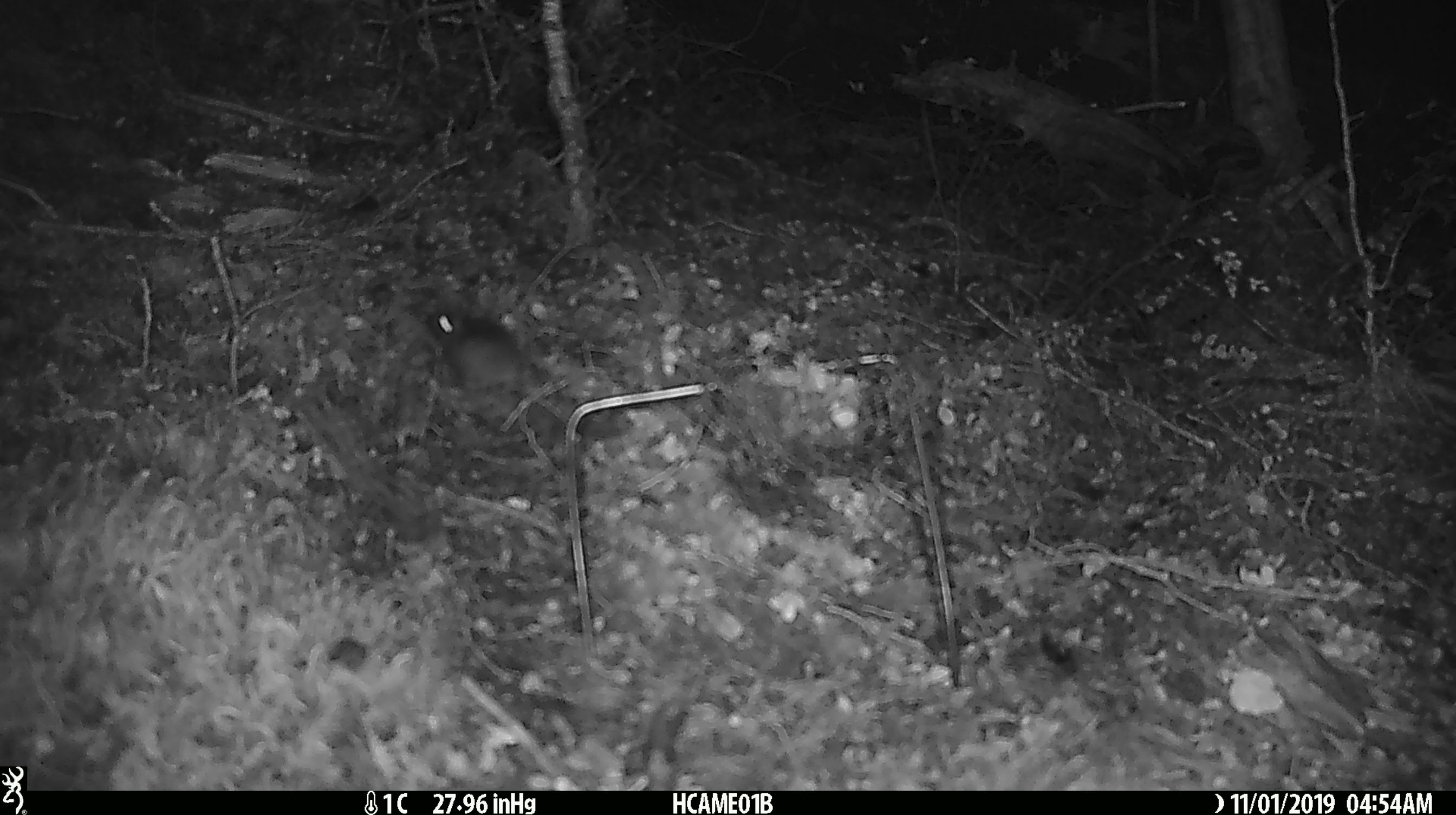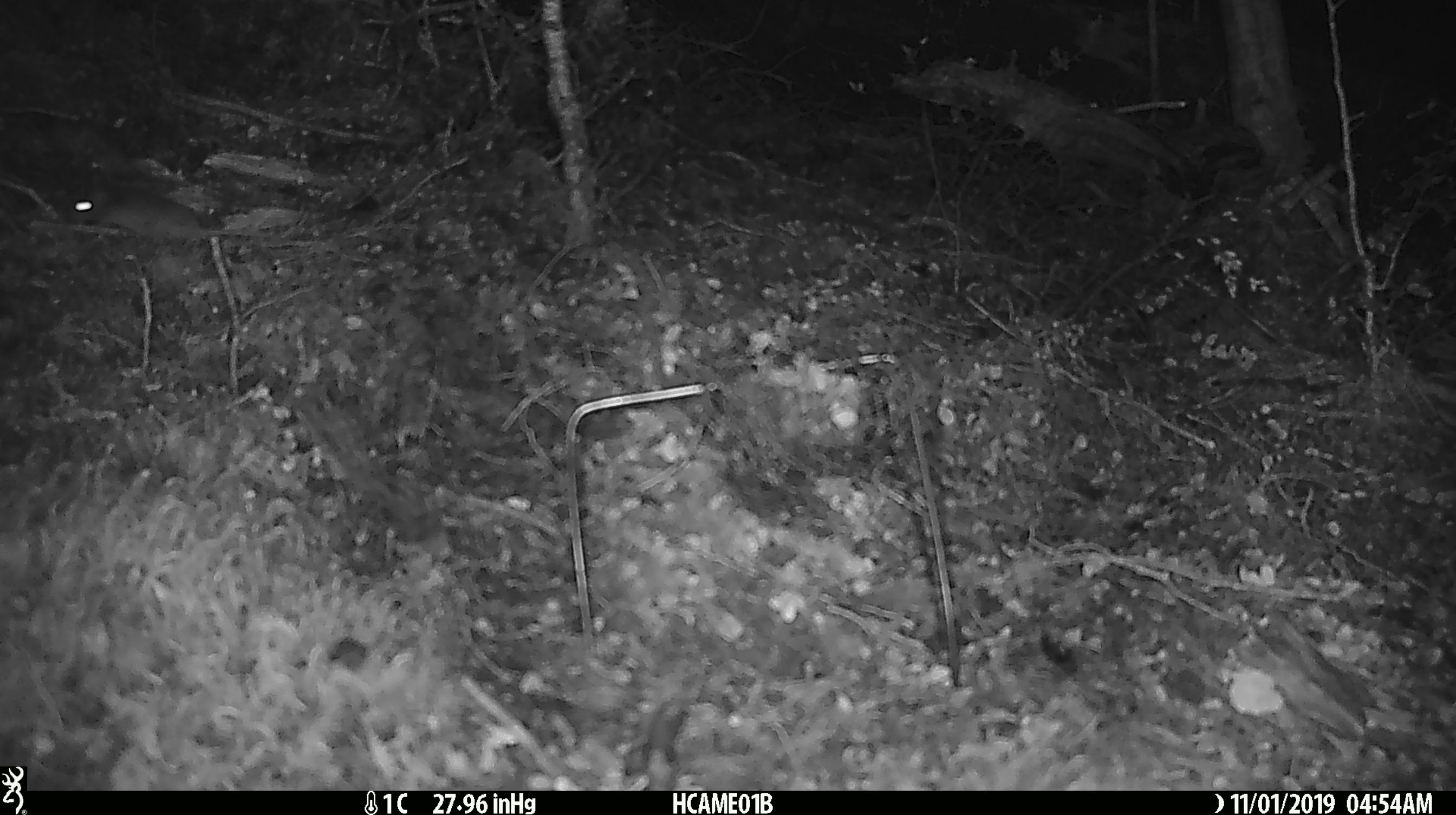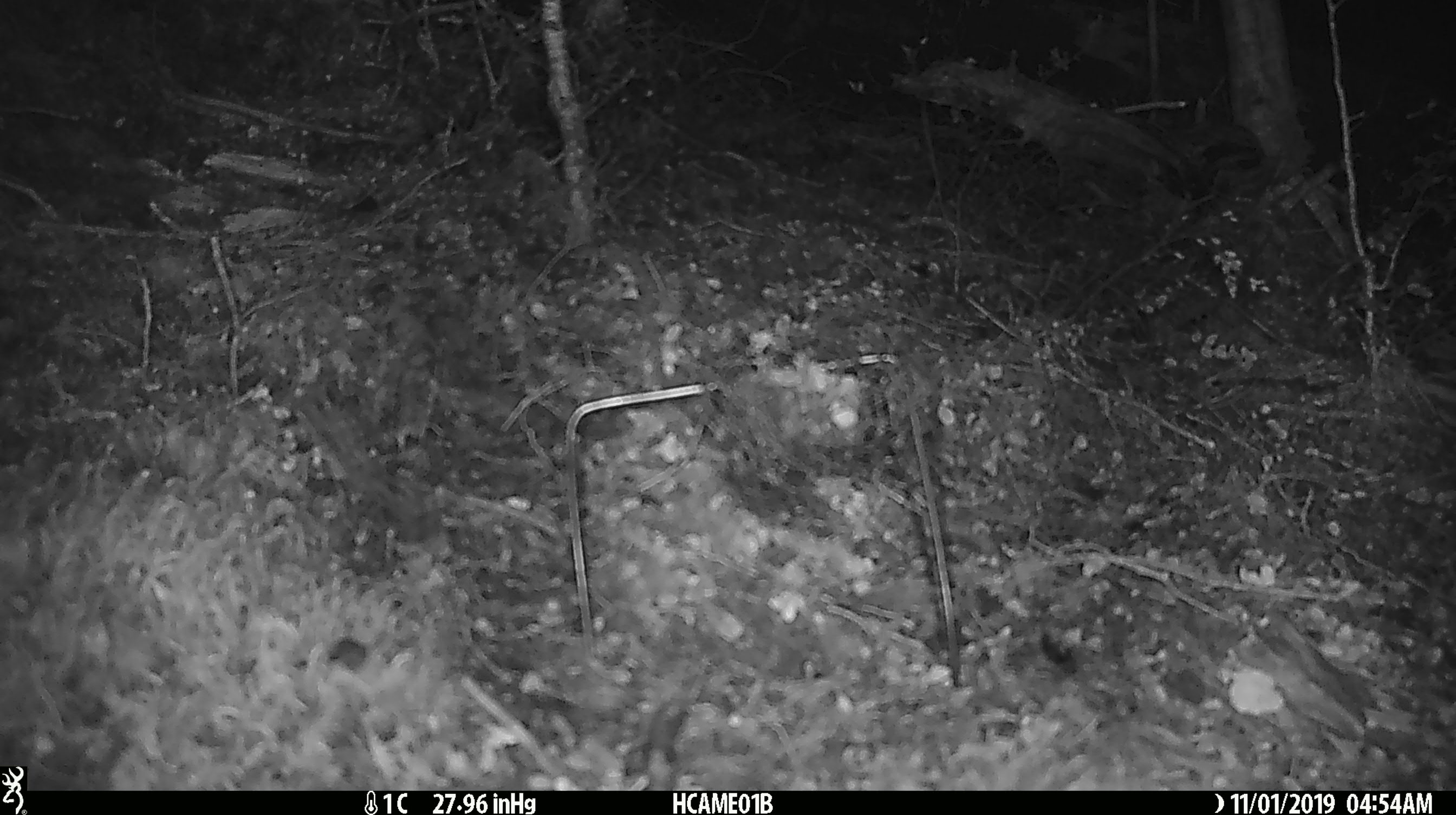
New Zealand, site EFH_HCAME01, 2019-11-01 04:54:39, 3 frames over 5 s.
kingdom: Animalia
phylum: Chordata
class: Mammalia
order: Rodentia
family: Muridae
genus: Mus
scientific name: Mus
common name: mouse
Mouse (Mus).